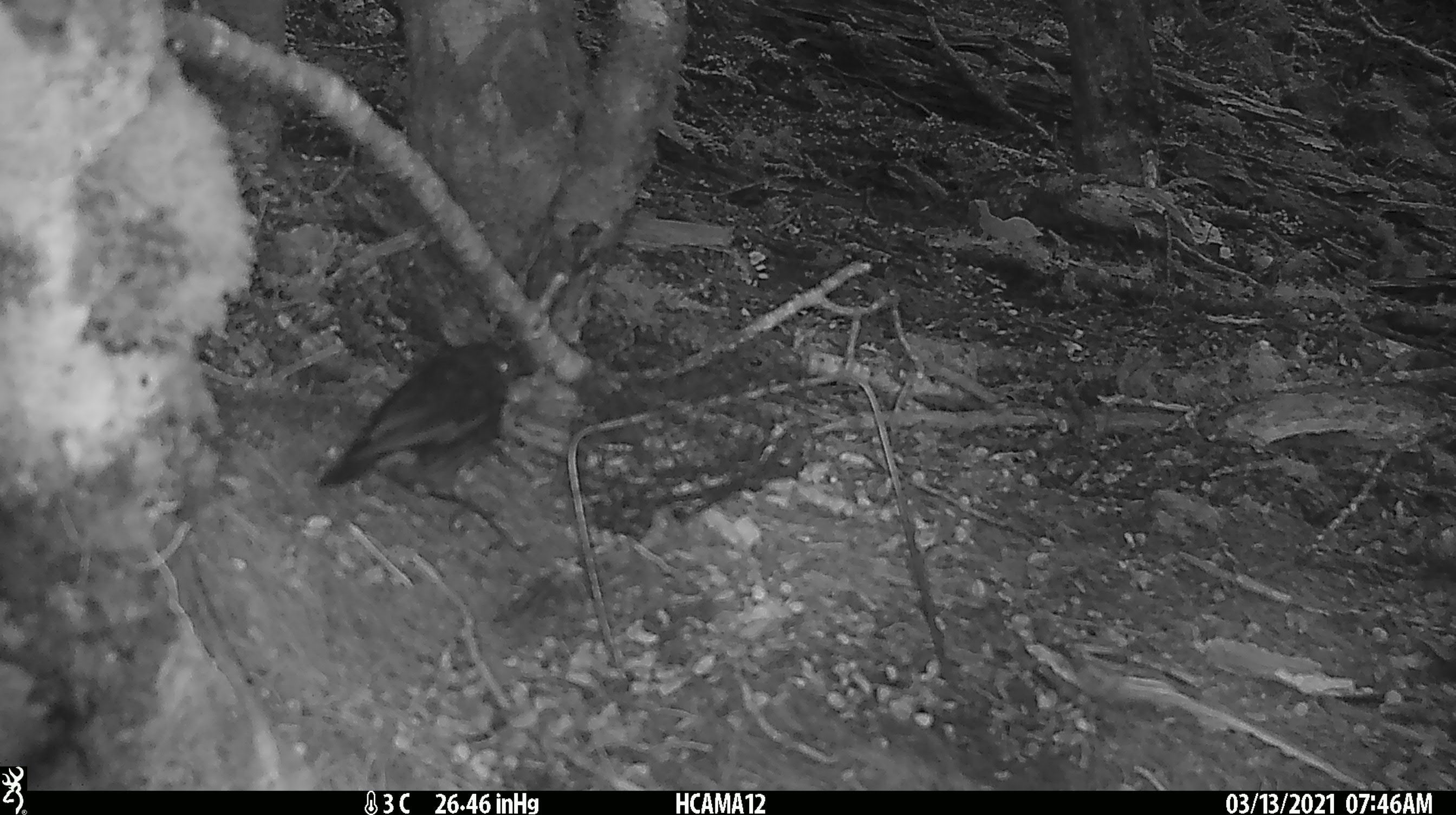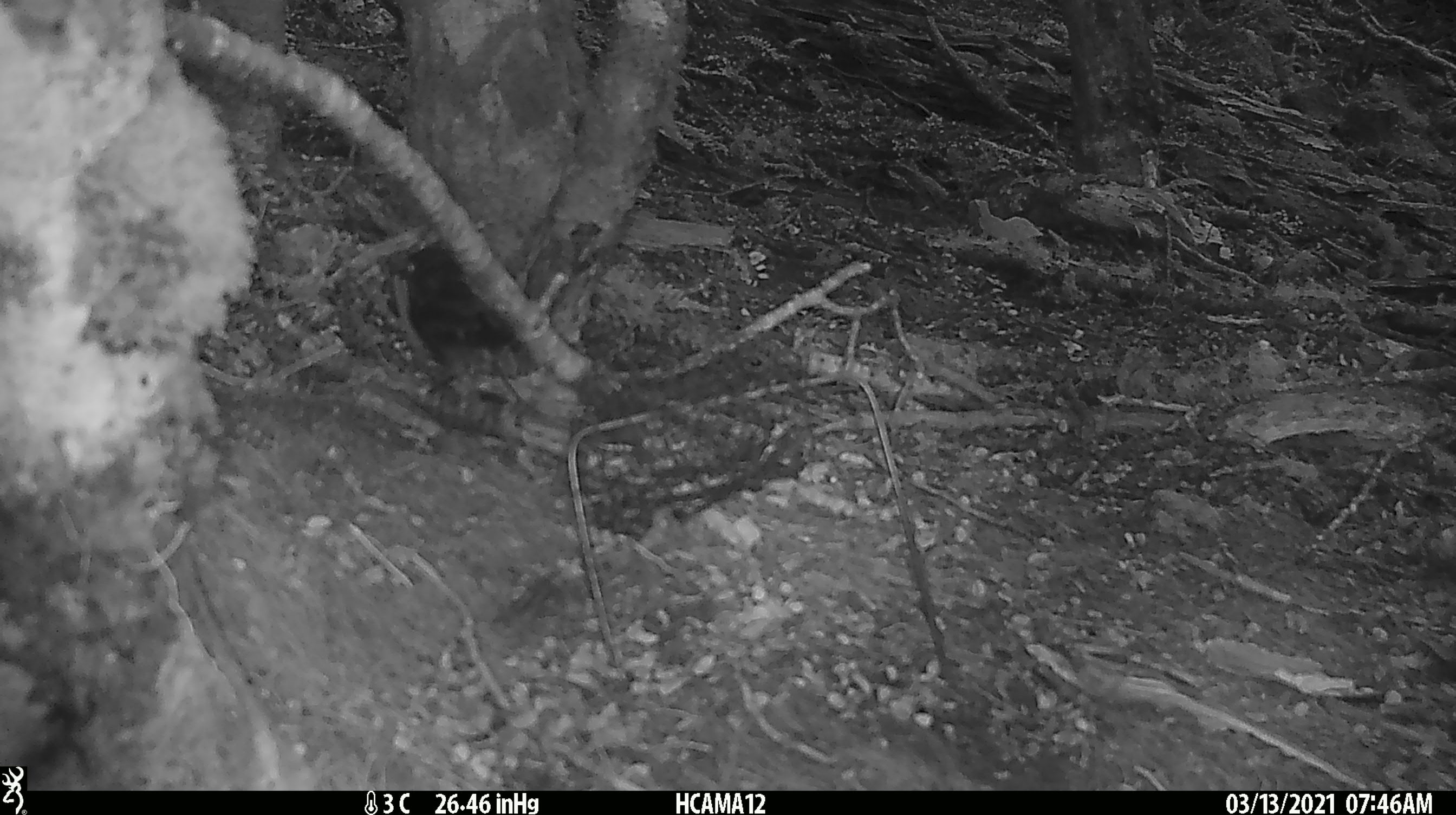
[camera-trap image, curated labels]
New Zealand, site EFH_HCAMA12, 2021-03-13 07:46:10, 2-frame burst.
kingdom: Animalia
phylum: Chordata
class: Aves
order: Passeriformes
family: Petroicidae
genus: Petroica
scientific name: Petroica australis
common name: new zealand robin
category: robin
Robin (new zealand robin) (Petroica australis).